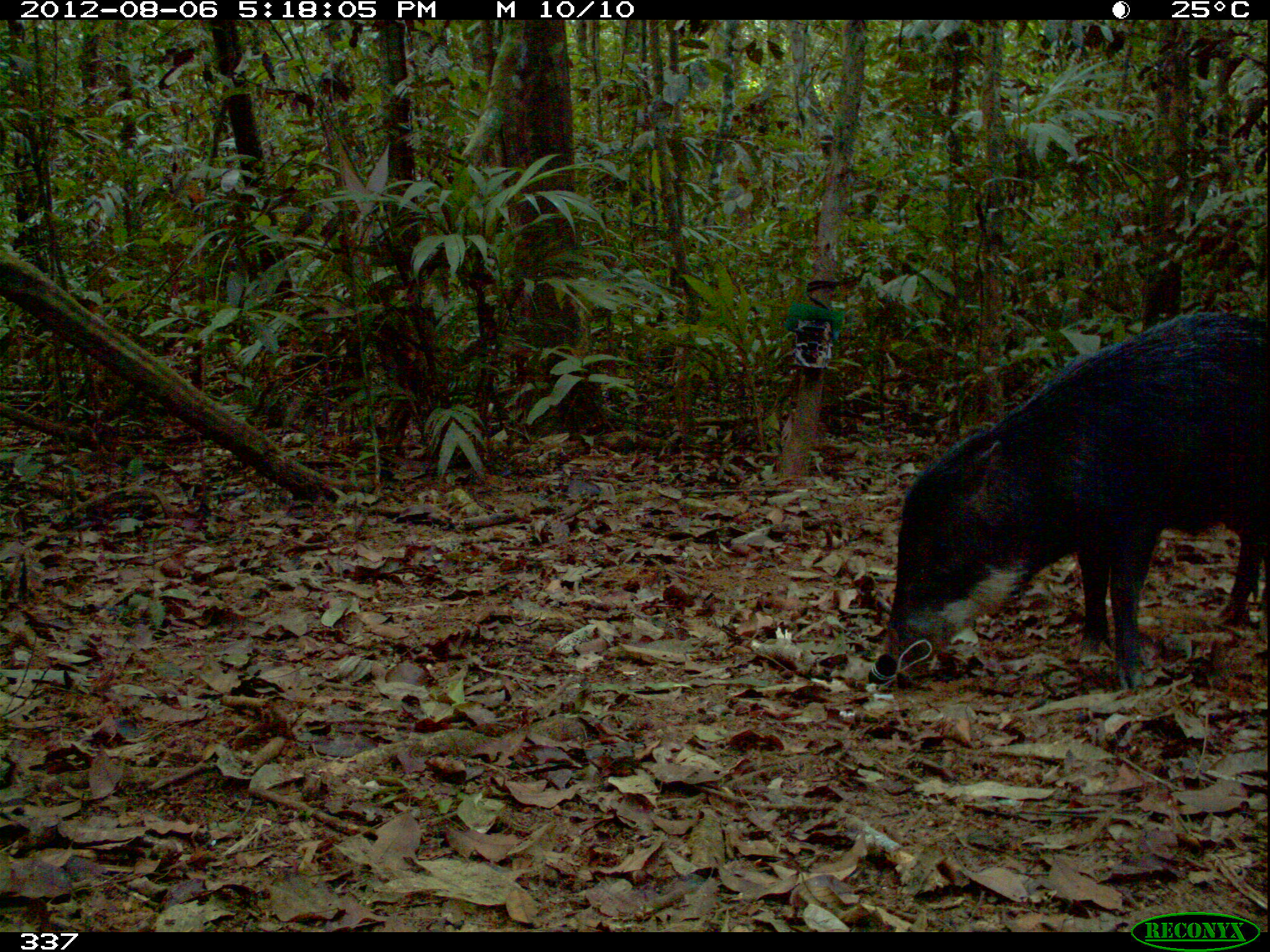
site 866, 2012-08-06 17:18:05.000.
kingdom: Animalia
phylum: Chordata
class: Mammalia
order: Artiodactyla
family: Tayassuidae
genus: Tayassu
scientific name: Tayassu pecari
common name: white-lipped peccary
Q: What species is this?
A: Tayassu pecari (white-lipped peccary).